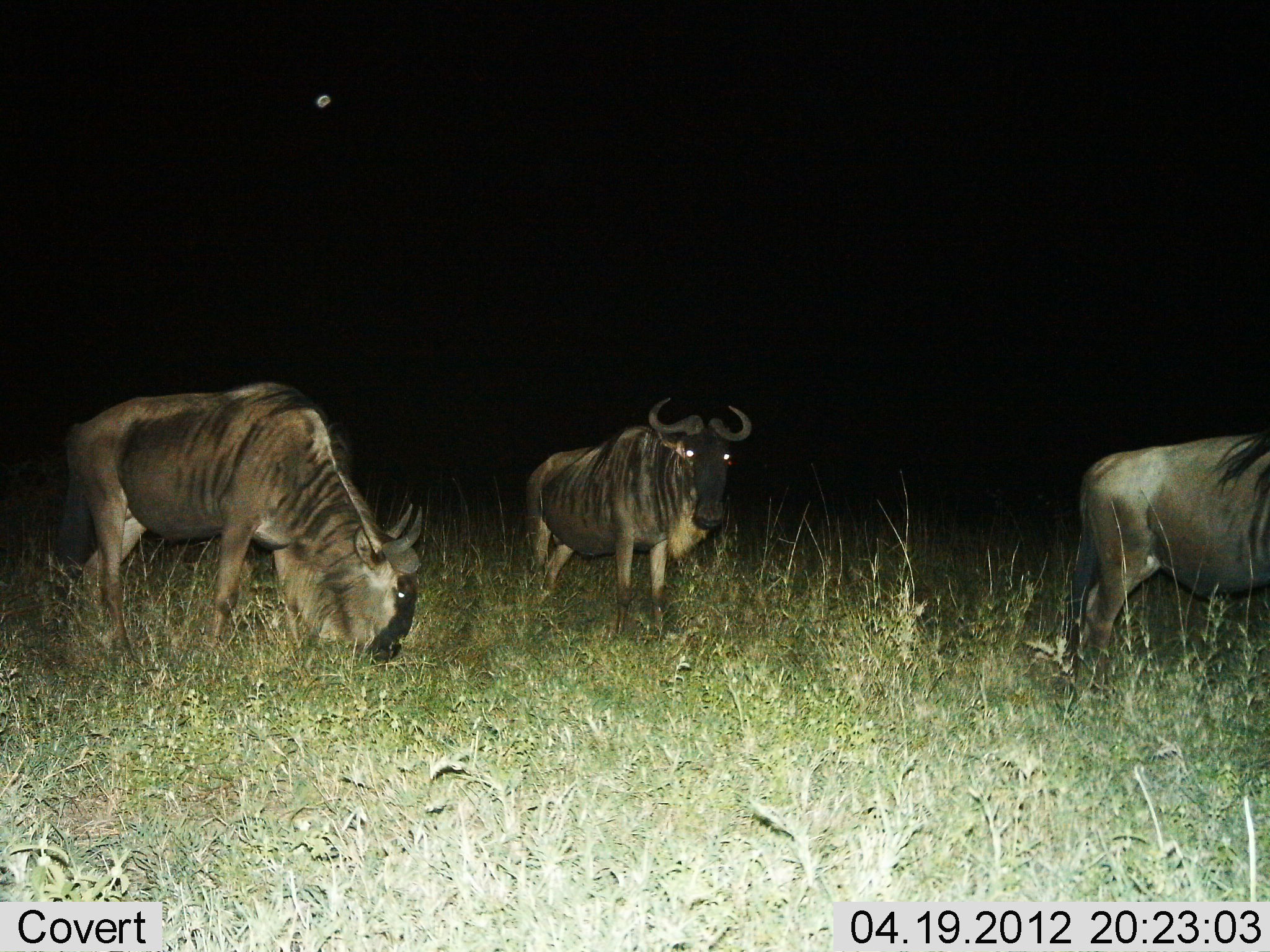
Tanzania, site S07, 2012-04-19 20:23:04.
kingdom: Animalia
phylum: Chordata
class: Mammalia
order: Artiodactyla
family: Bovidae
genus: Connochaetes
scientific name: Connochaetes taurinus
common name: blue wildebeest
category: wildebeest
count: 3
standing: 85%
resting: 0%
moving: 11%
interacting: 0%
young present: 0%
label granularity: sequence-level